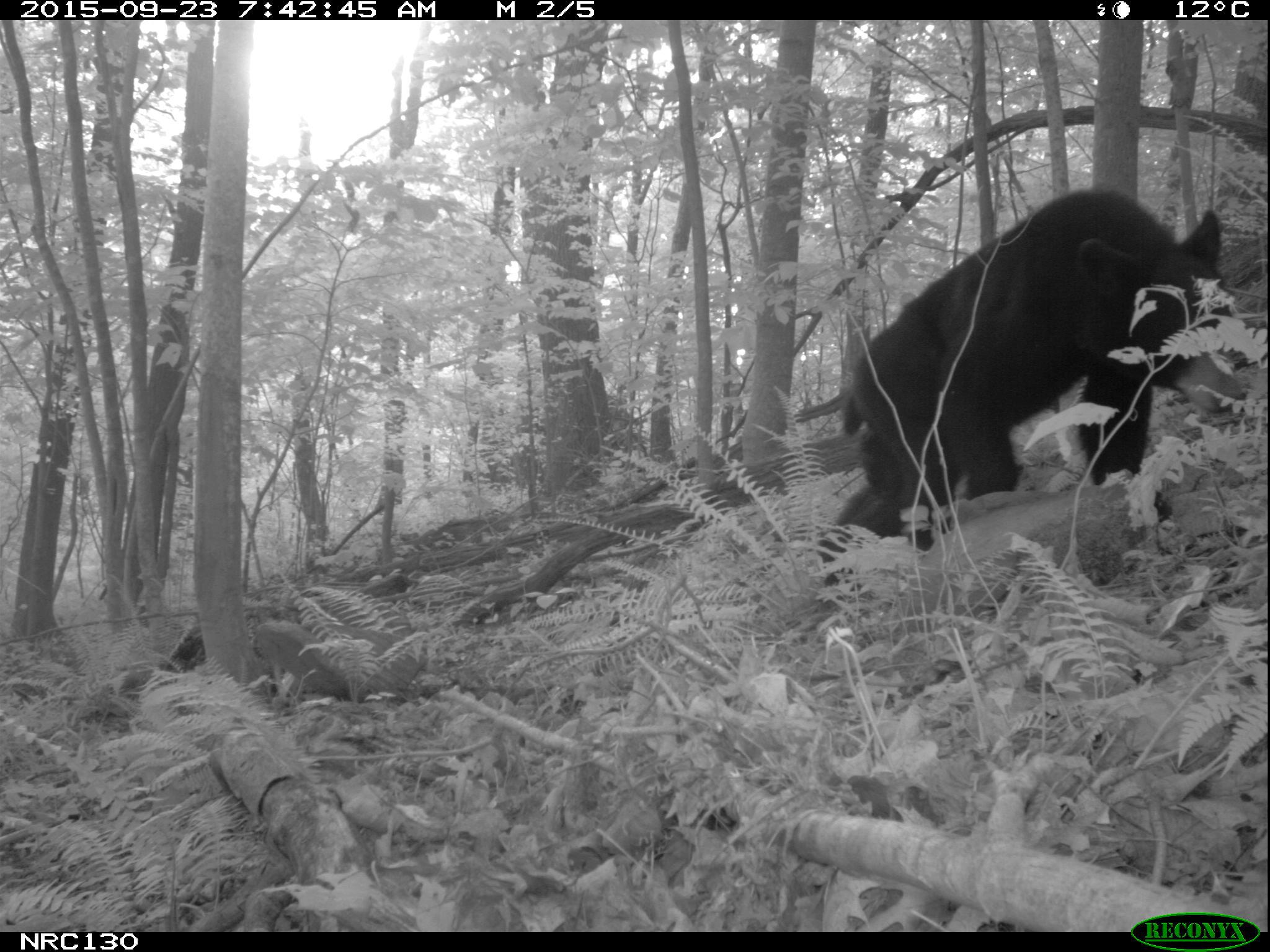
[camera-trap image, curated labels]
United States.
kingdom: Animalia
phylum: Chordata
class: Mammalia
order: Carnivora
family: Ursidae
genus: Ursus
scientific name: Ursus americanus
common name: american black bear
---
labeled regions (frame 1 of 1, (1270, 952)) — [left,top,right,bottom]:
American Black Bear: [830,185,1241,546]